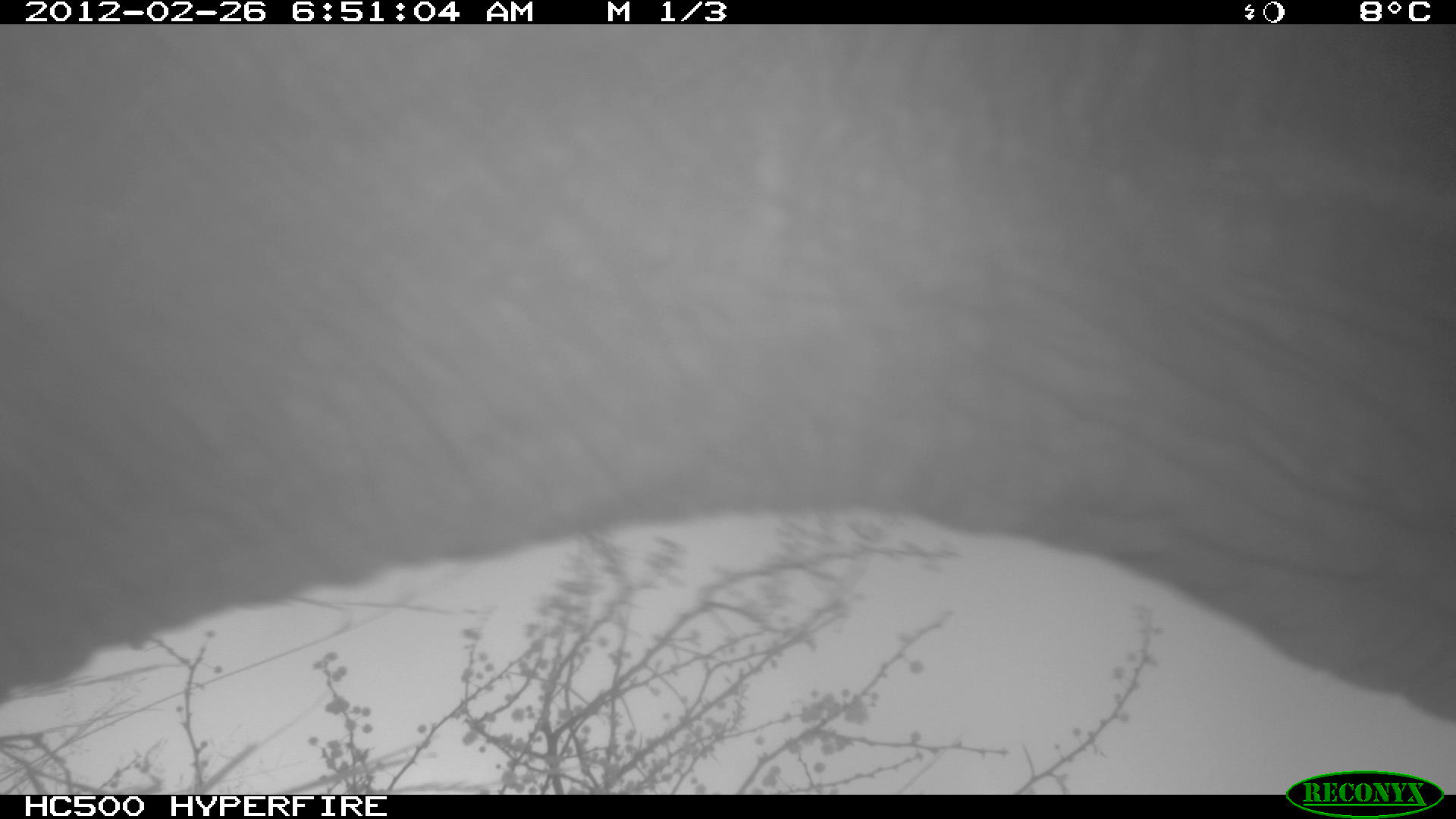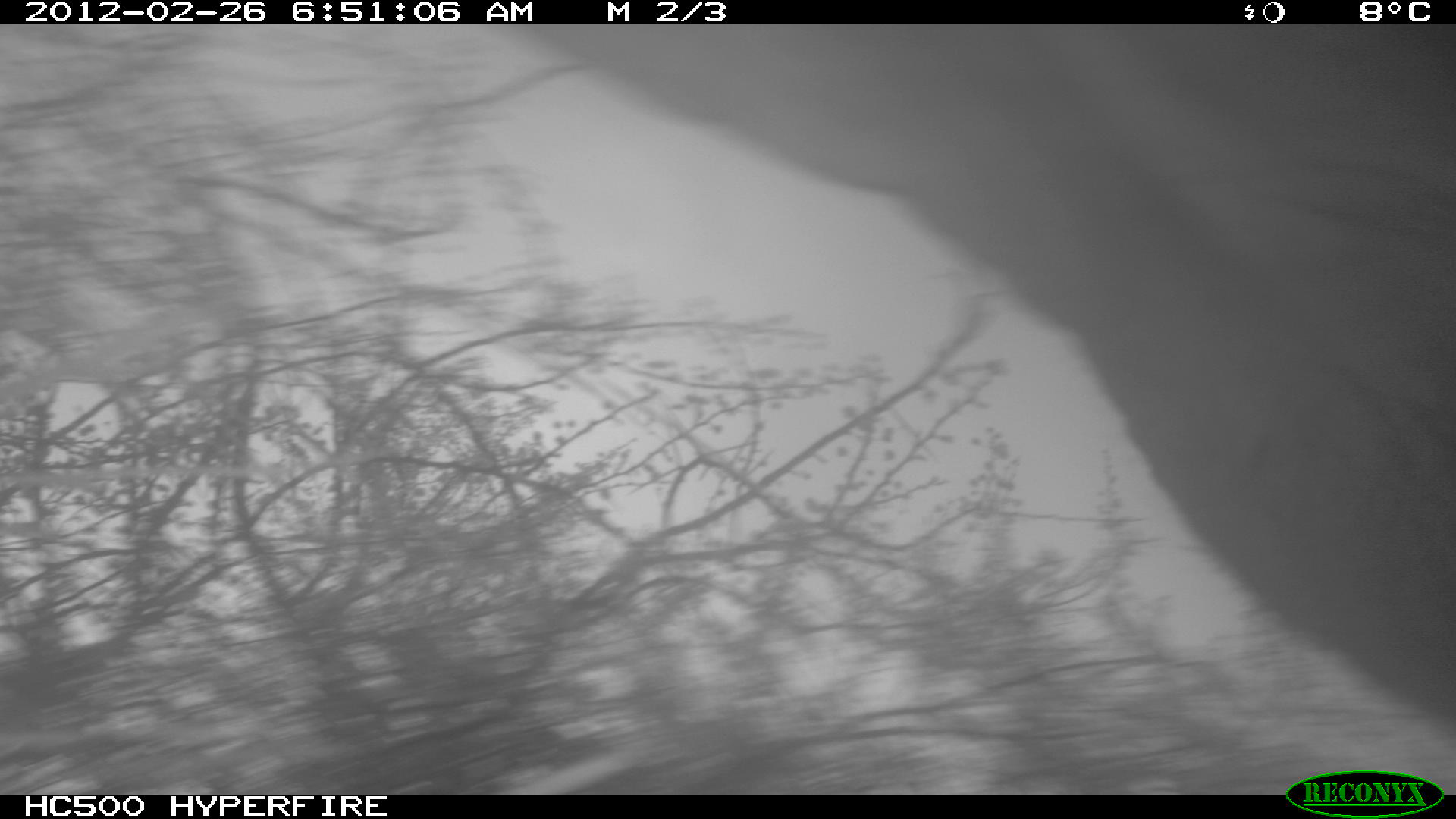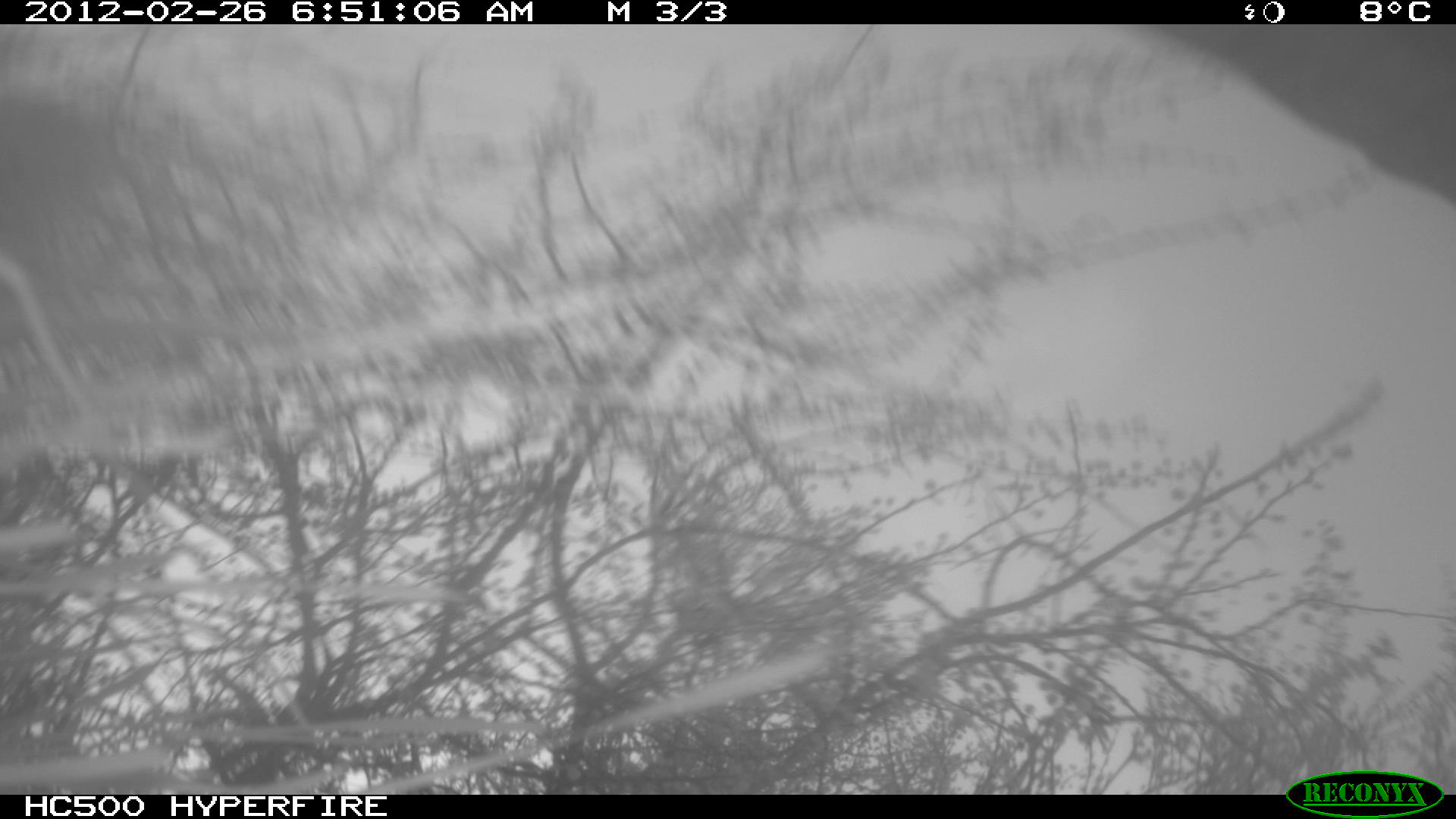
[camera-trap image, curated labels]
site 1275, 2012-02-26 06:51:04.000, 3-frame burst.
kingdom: Animalia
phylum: Chordata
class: Mammalia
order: Proboscidea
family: Elephantidae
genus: Loxodonta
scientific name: Loxodonta africana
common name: african bush elephant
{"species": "Loxodonta africana (african bush elephant)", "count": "1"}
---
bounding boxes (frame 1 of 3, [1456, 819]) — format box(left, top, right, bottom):
loxodonta africana: box(1, 21, 1456, 723)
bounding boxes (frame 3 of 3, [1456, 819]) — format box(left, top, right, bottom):
loxodonta africana: box(1152, 20, 1456, 206)